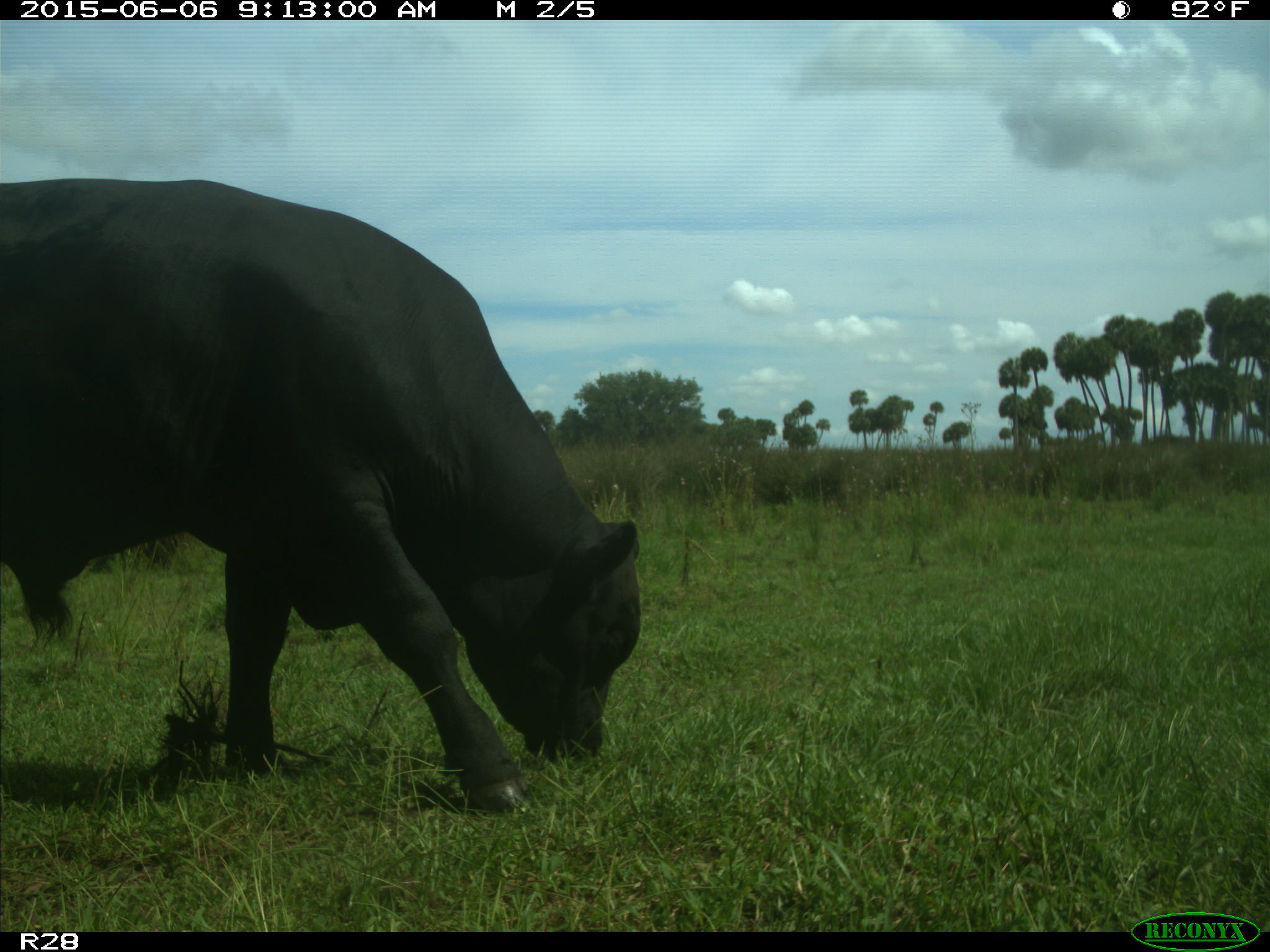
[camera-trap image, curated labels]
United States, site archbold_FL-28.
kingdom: Animalia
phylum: Chordata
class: Mammalia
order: Artiodactyla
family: Bovidae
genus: Bos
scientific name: Bos taurus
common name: domestic cow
Bos taurus (domestic cow).